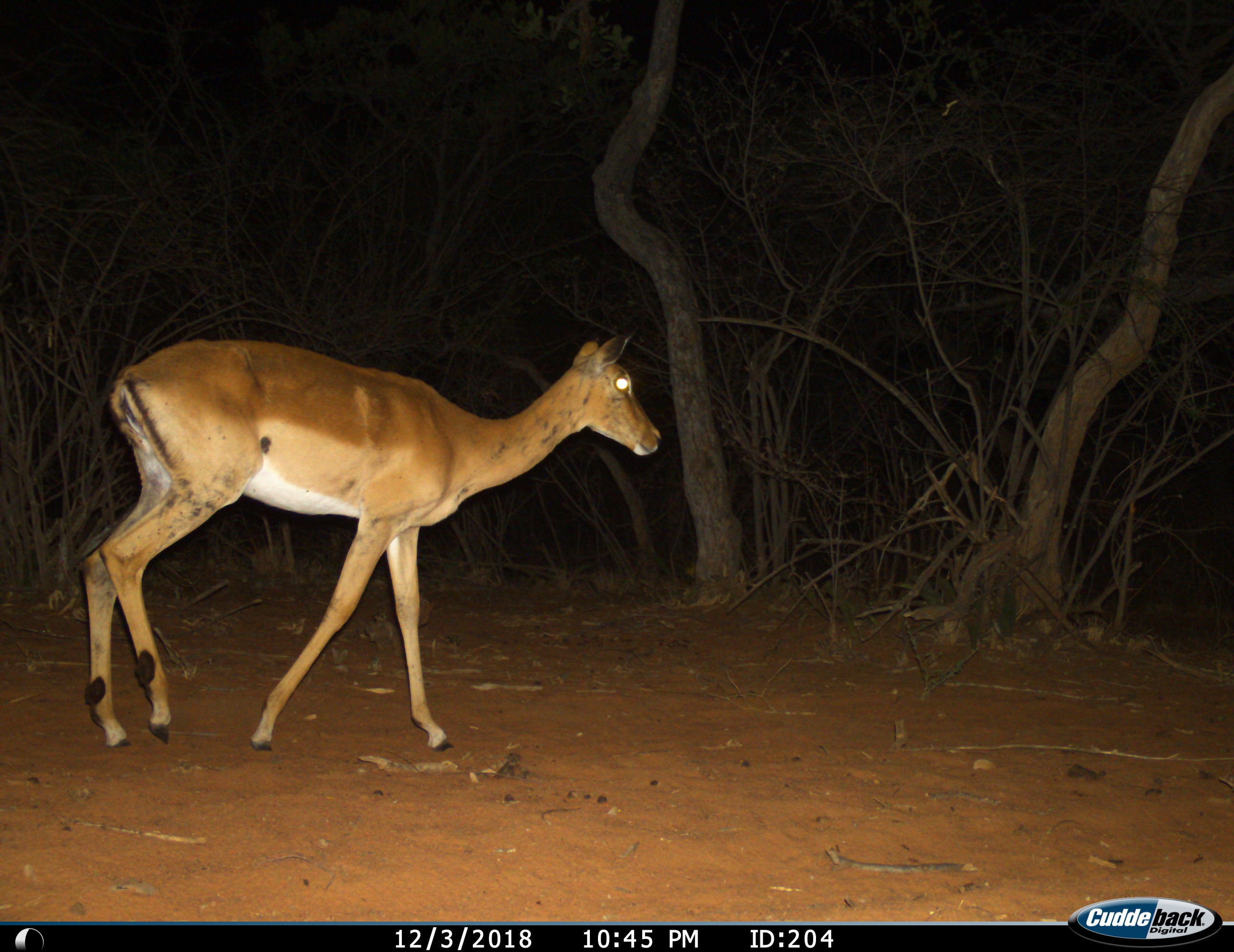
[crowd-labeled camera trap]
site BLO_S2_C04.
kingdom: Animalia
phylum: Chordata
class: Mammalia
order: Artiodactyla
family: Bovidae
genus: Aepyceros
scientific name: Aepyceros melampus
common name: impala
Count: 1.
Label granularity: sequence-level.